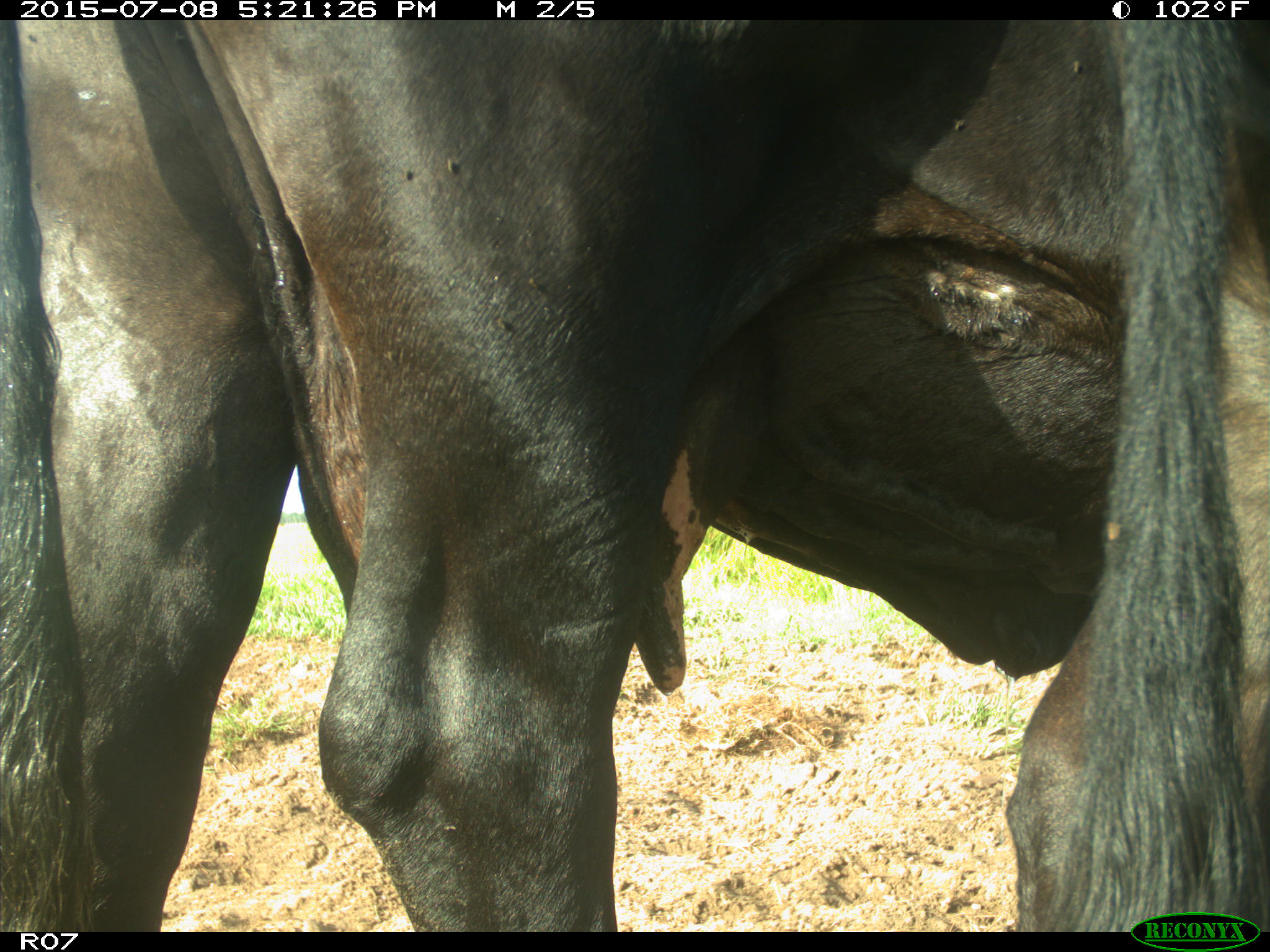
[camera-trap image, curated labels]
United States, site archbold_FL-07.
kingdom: Animalia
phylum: Chordata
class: Mammalia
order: Artiodactyla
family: Bovidae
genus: Bos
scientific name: Bos taurus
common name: domestic cow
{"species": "Bos taurus (domestic cow)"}